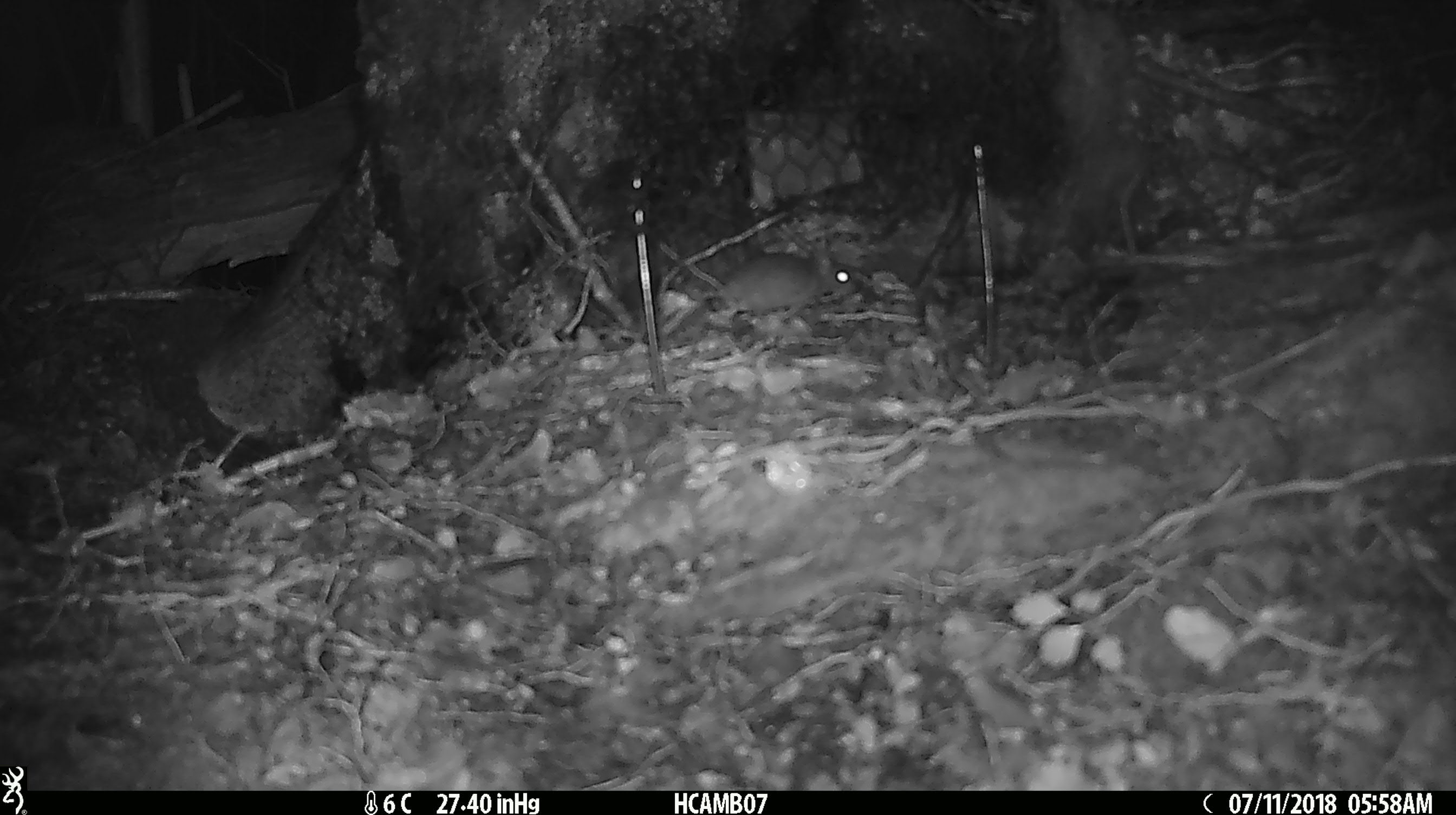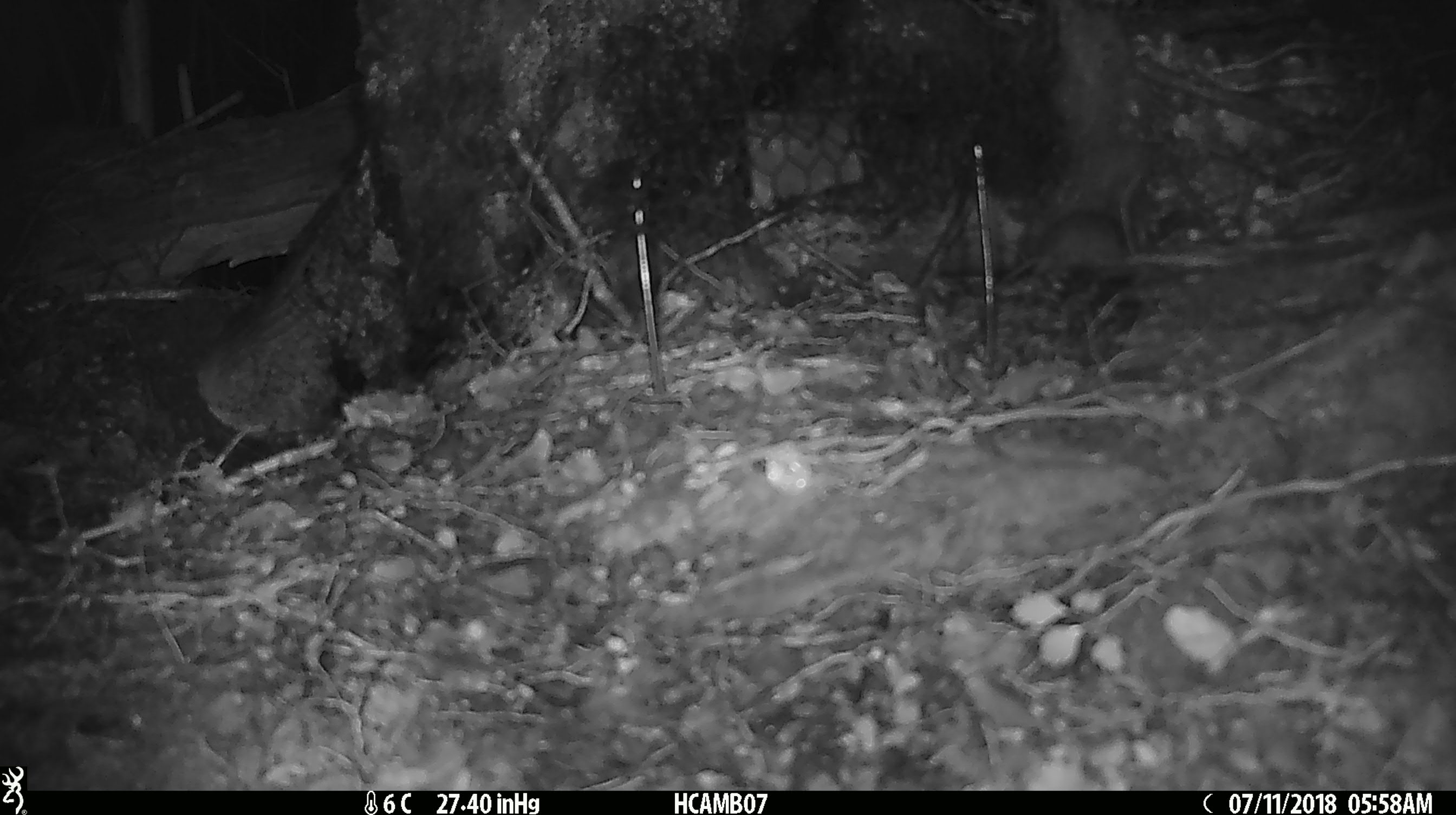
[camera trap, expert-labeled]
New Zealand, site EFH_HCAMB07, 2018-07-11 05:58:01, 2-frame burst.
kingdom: Animalia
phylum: Chordata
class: Mammalia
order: Rodentia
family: Muridae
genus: Mus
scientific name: Mus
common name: mouse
Mouse (Mus).